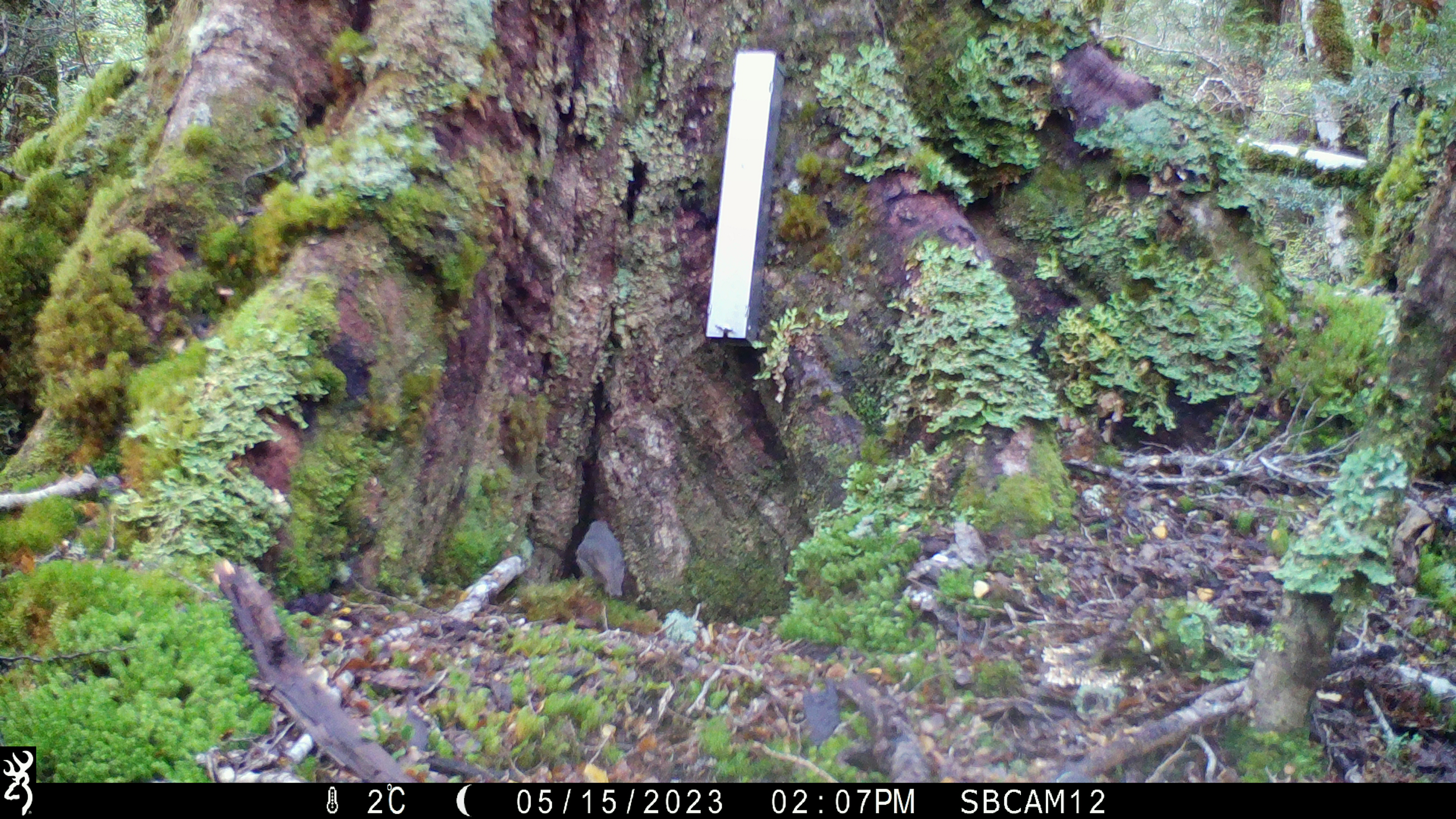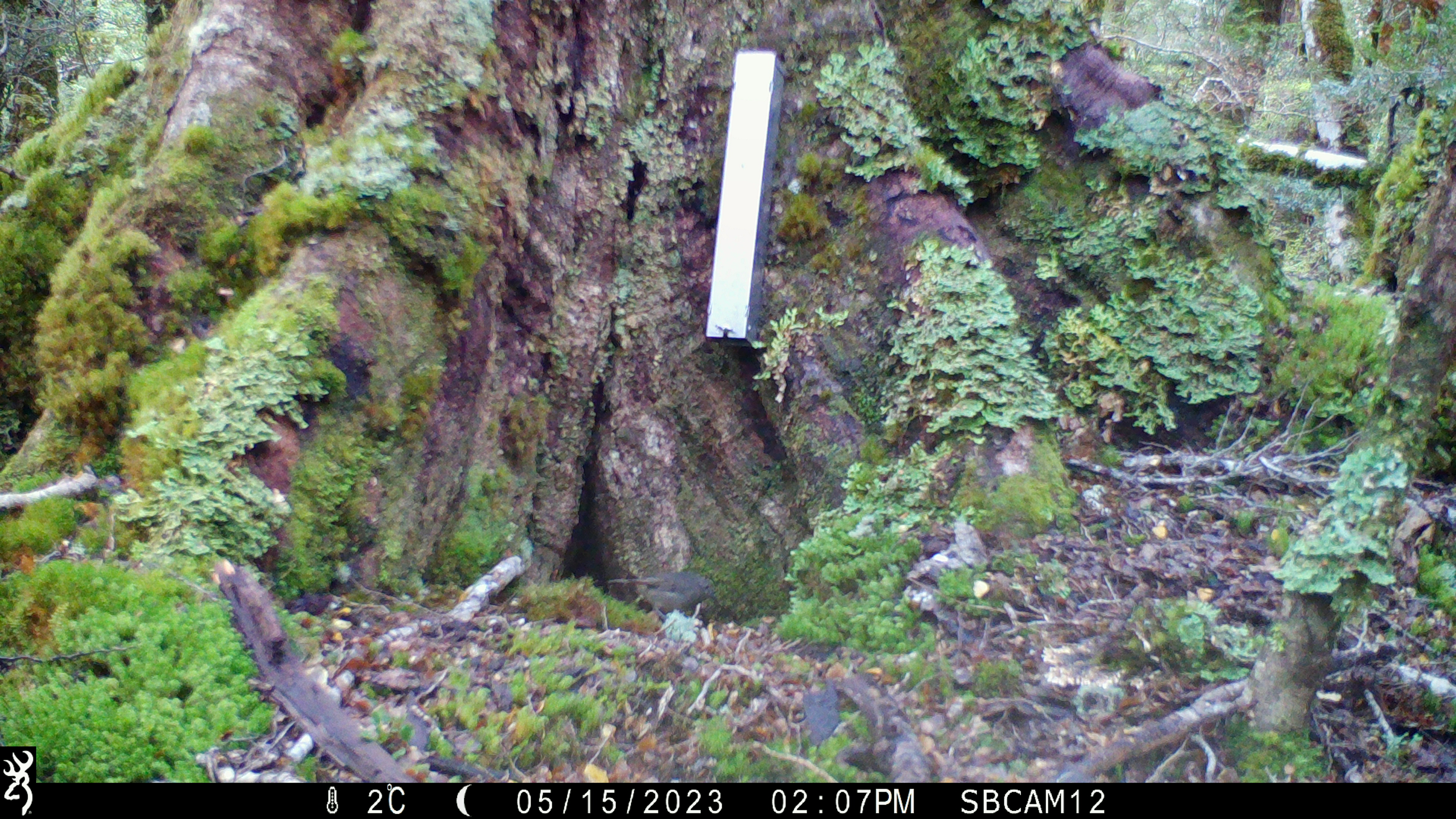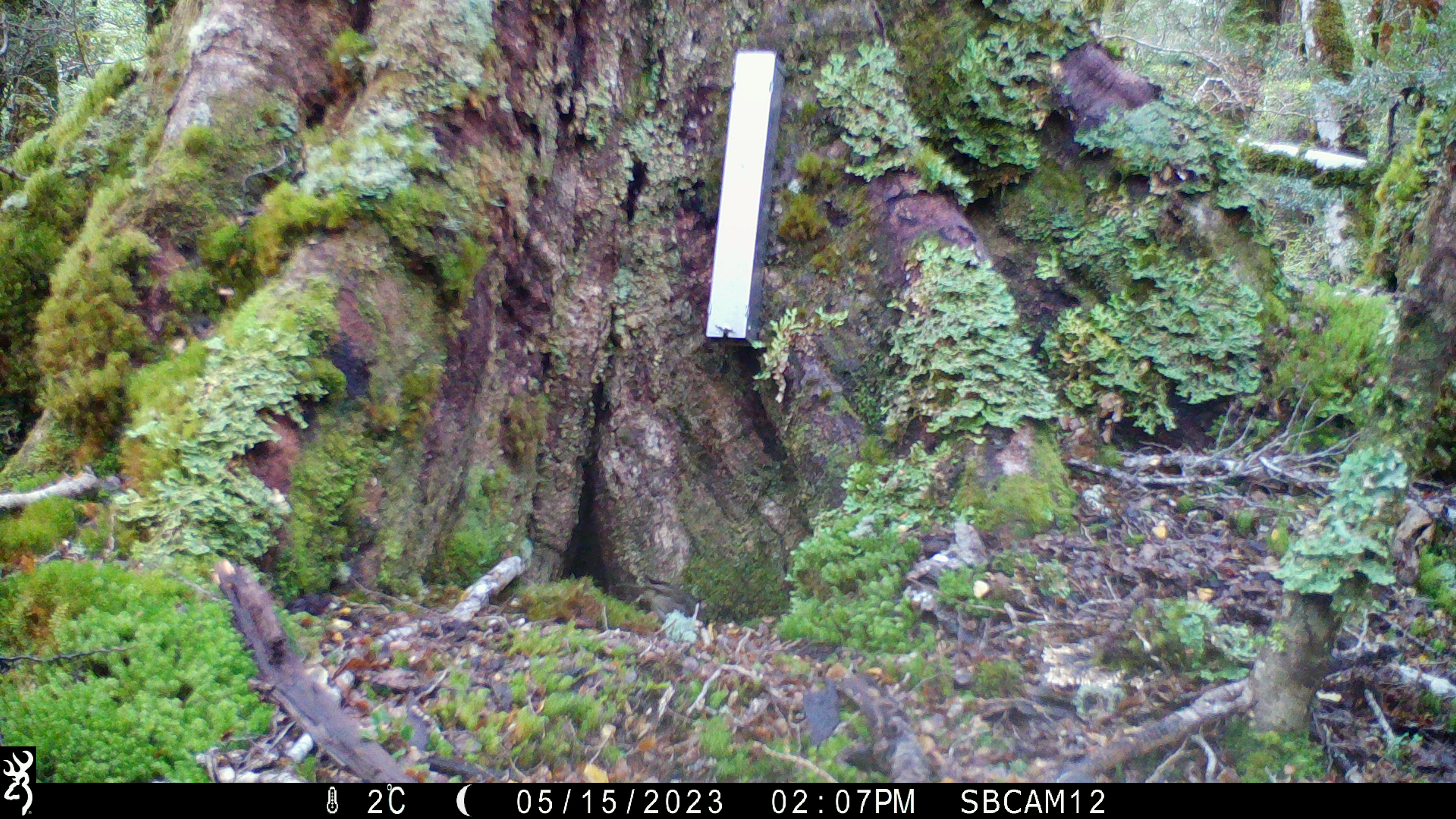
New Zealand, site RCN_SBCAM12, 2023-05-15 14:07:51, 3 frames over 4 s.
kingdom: Animalia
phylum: Chordata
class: Aves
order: Passeriformes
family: Petroicidae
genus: Petroica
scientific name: Petroica australis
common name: new zealand robin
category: robin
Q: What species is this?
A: Robin (new zealand robin) (Petroica australis).